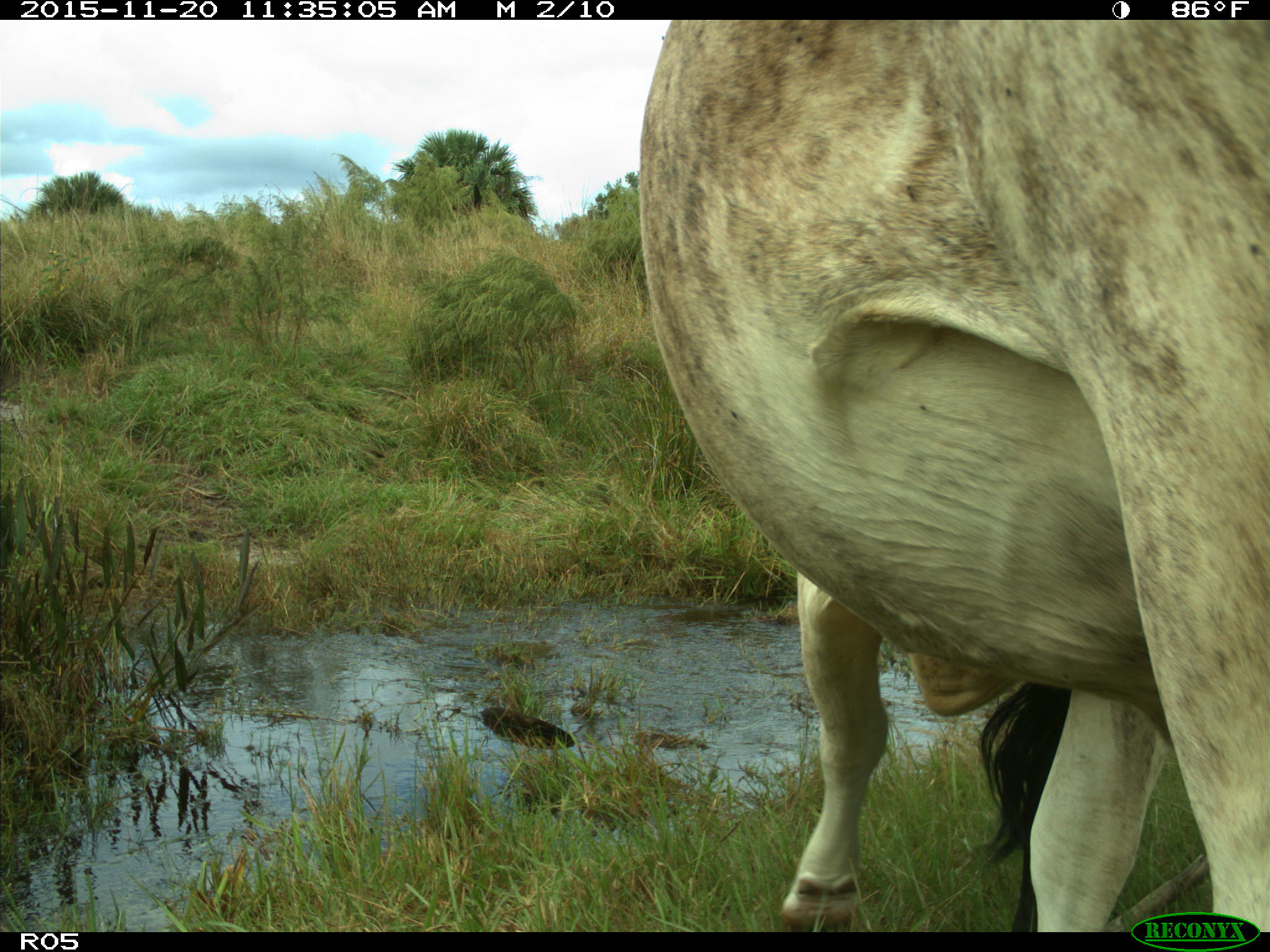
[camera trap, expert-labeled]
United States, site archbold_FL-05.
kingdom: Animalia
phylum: Chordata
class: Mammalia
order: Artiodactyla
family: Bovidae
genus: Bos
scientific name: Bos taurus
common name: domestic cow